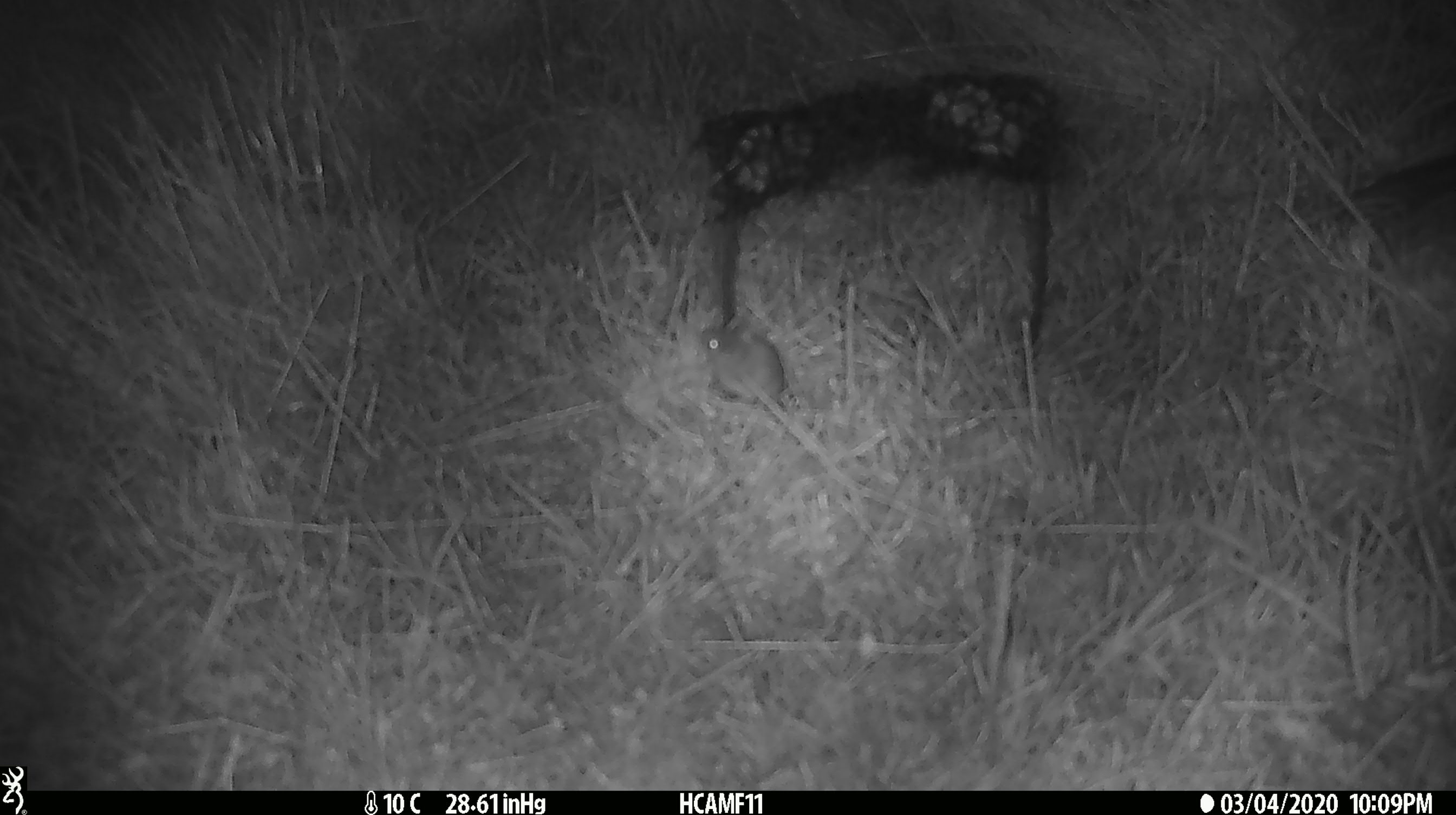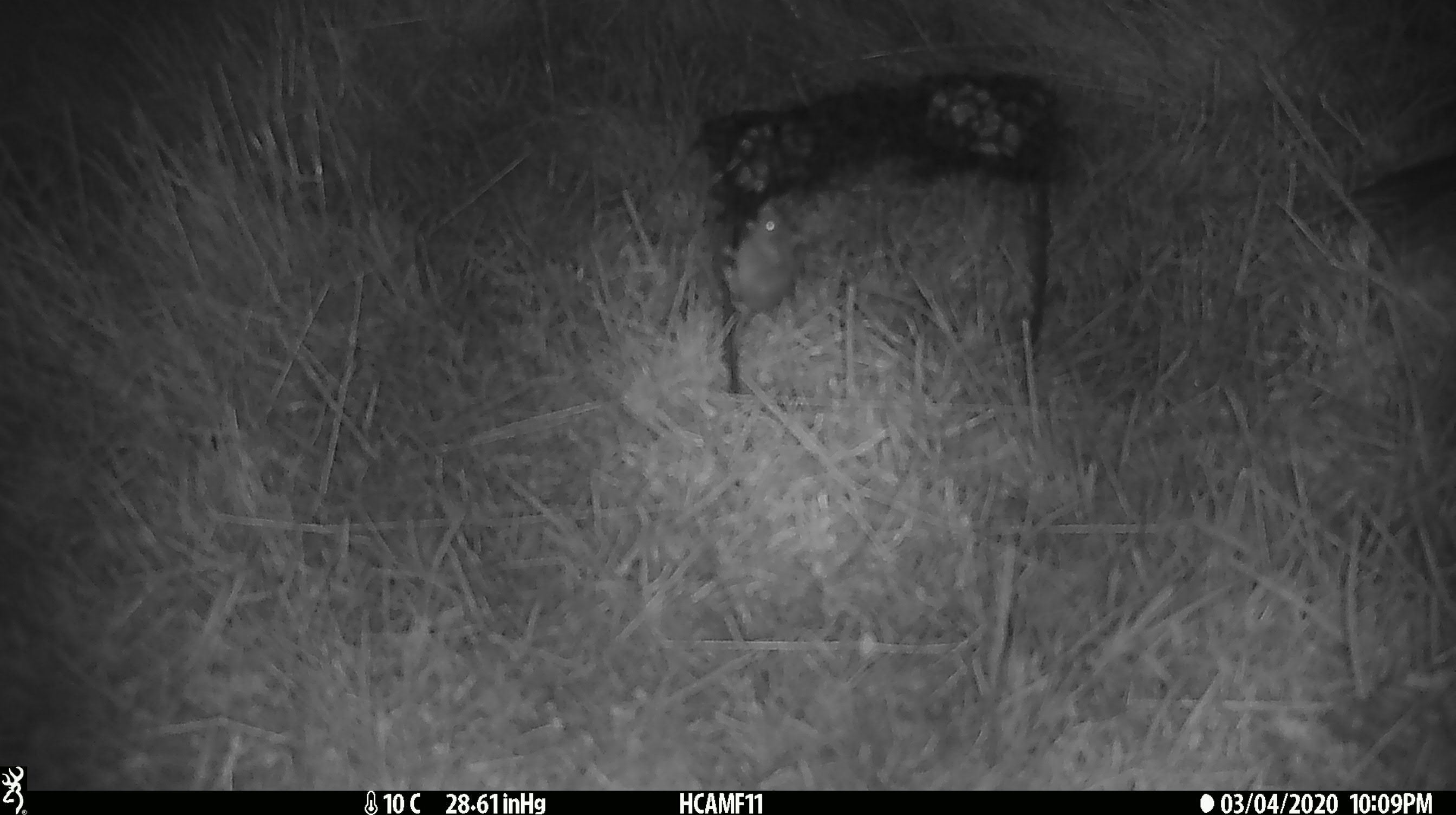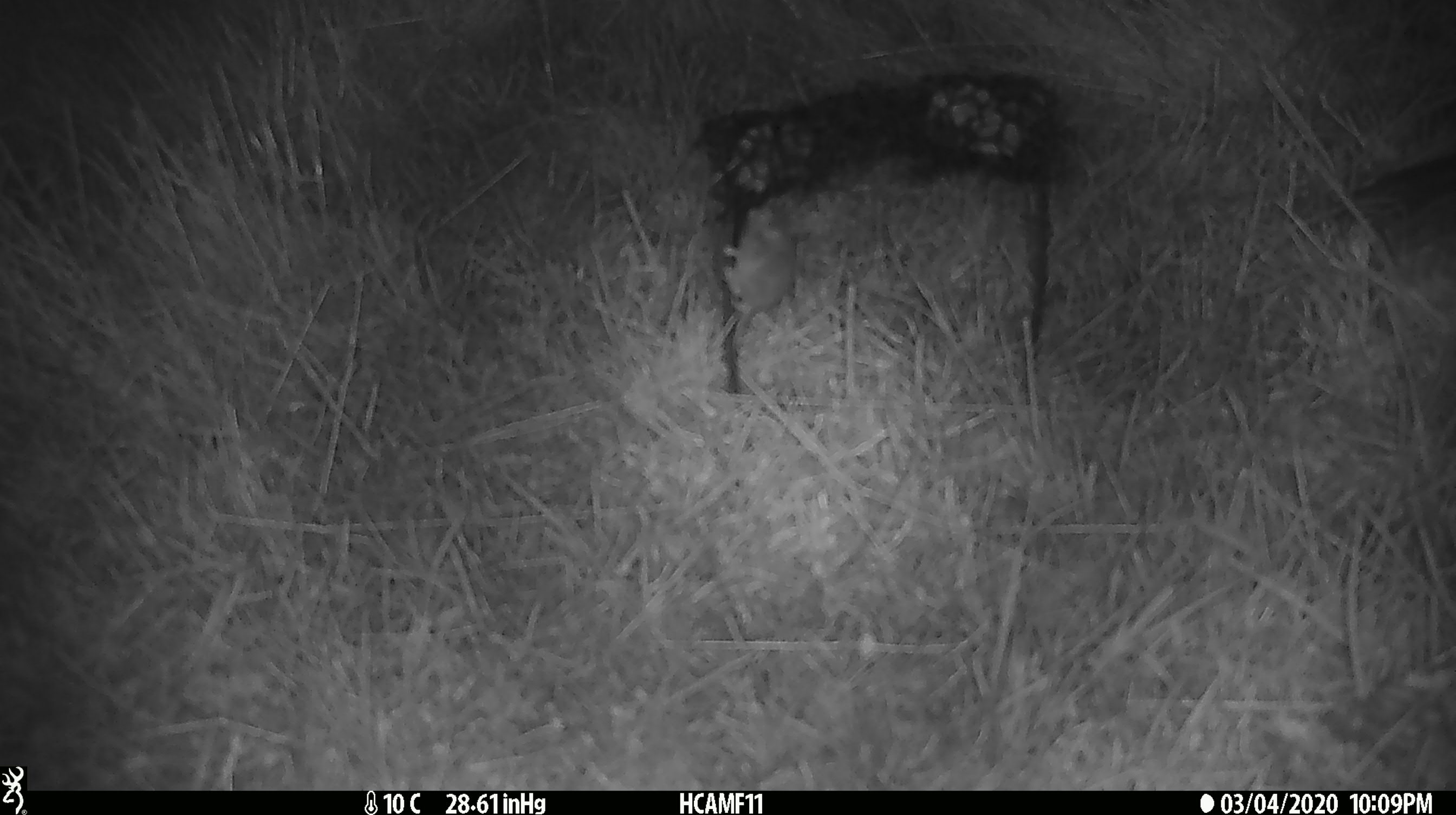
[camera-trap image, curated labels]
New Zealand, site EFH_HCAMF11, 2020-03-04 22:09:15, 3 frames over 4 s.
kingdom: Animalia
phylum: Chordata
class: Mammalia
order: Rodentia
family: Muridae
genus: Mus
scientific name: Mus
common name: mouse